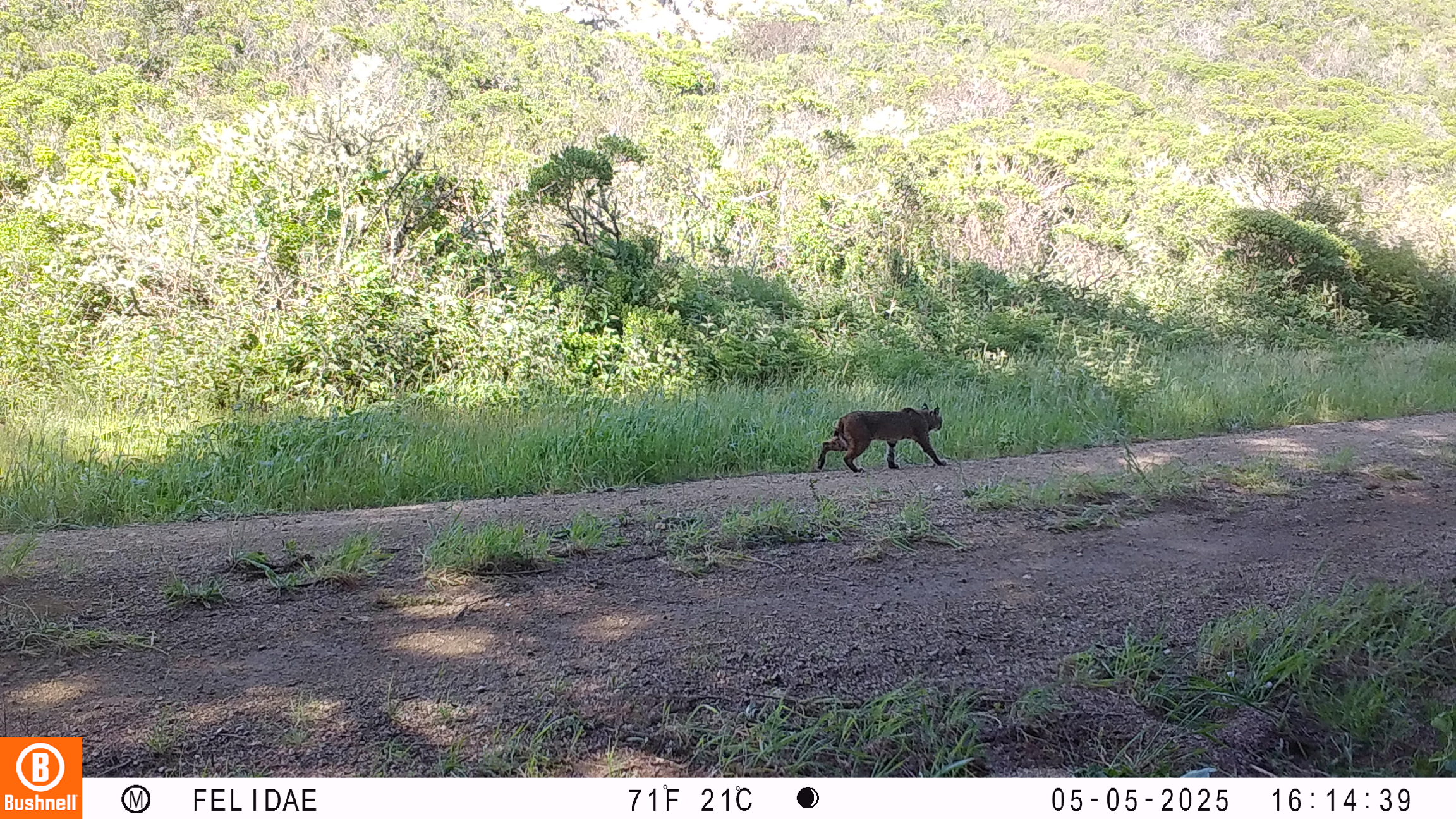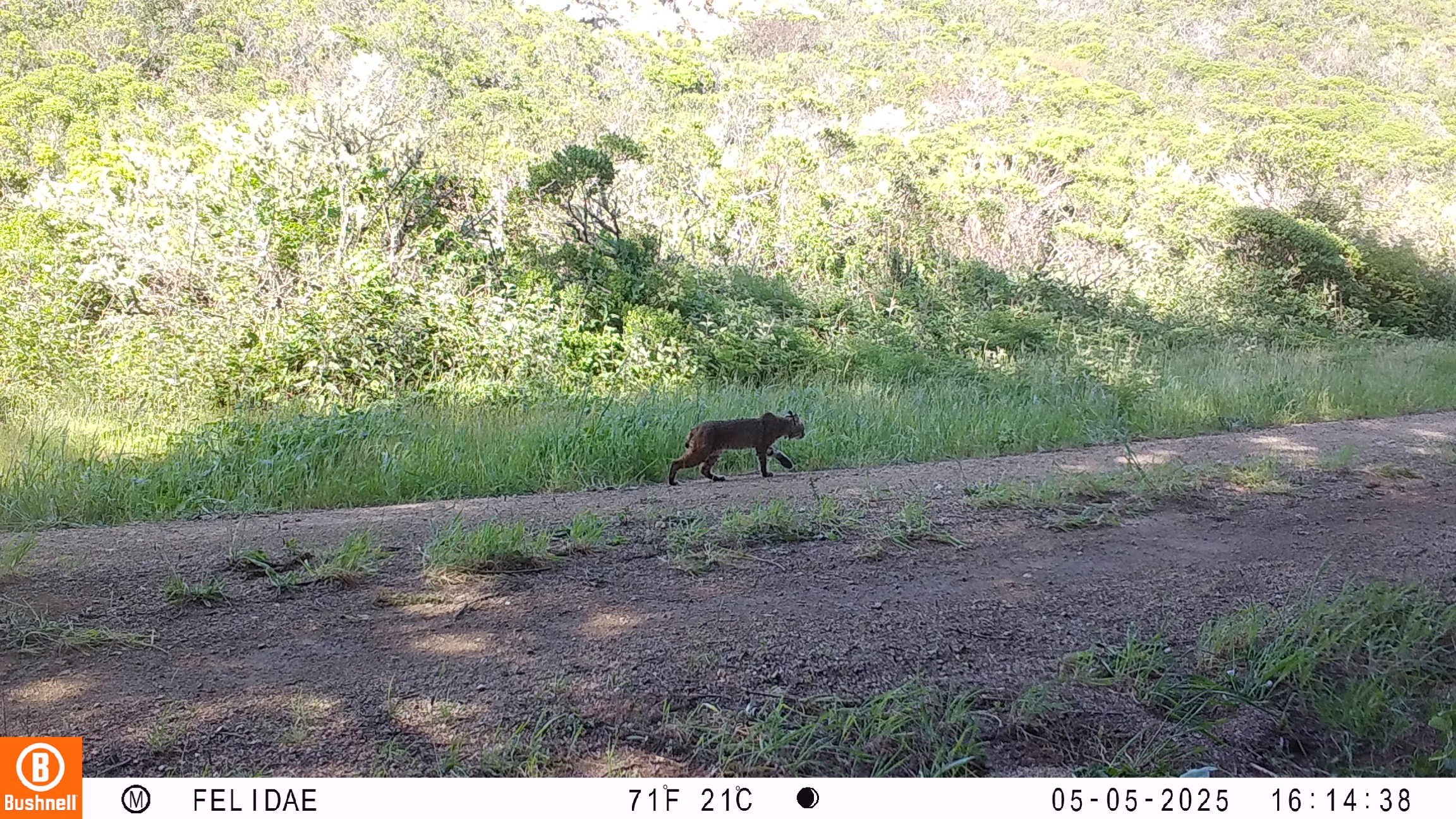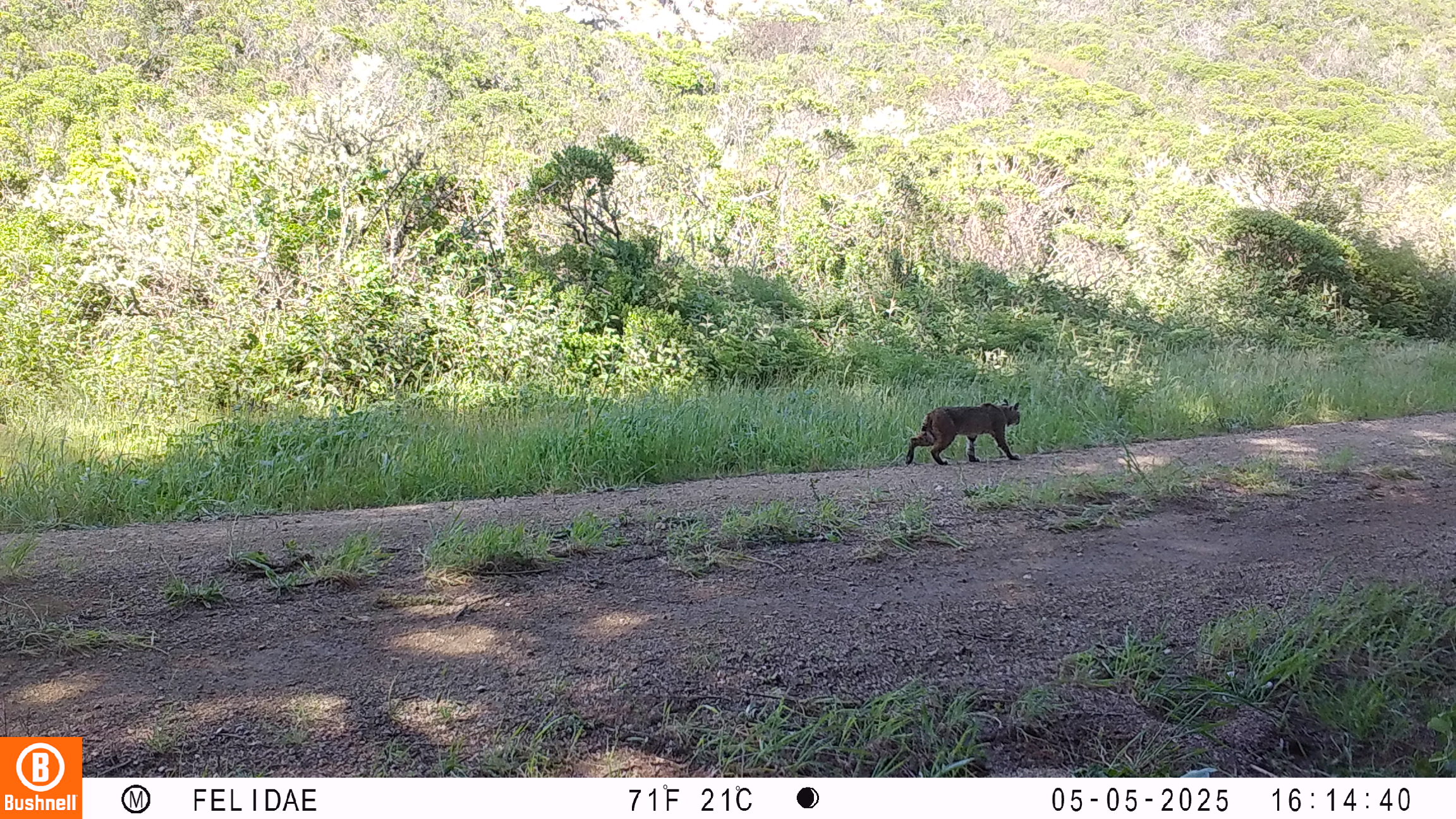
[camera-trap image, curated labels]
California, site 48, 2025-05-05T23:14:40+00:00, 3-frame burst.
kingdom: Animalia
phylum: Chordata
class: Mammalia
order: Carnivora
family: Felidae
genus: Lynx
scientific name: Lynx rufus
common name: bobcat